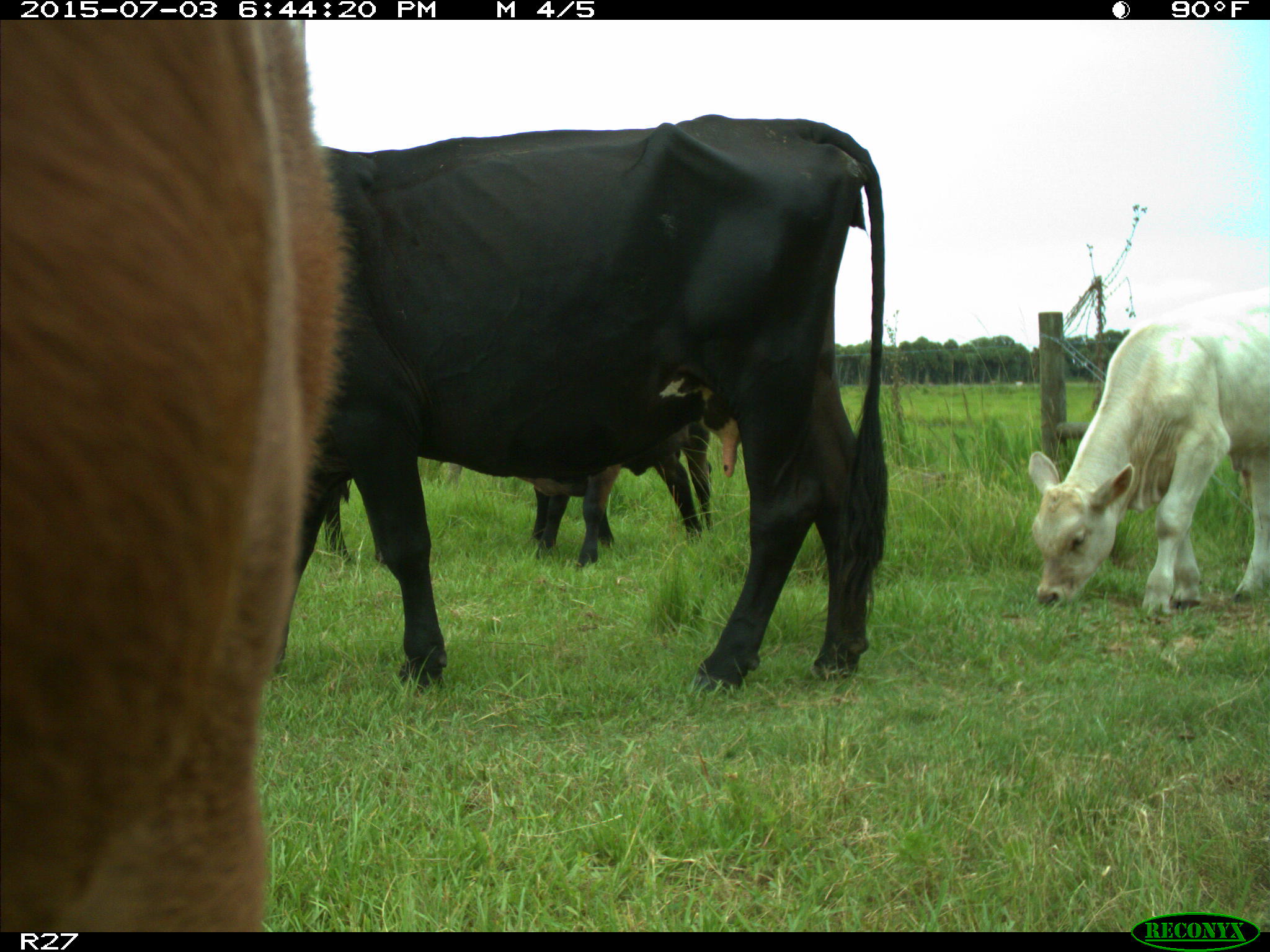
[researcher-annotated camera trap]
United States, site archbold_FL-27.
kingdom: Animalia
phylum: Chordata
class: Mammalia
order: Artiodactyla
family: Bovidae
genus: Bos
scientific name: Bos taurus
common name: domestic cow